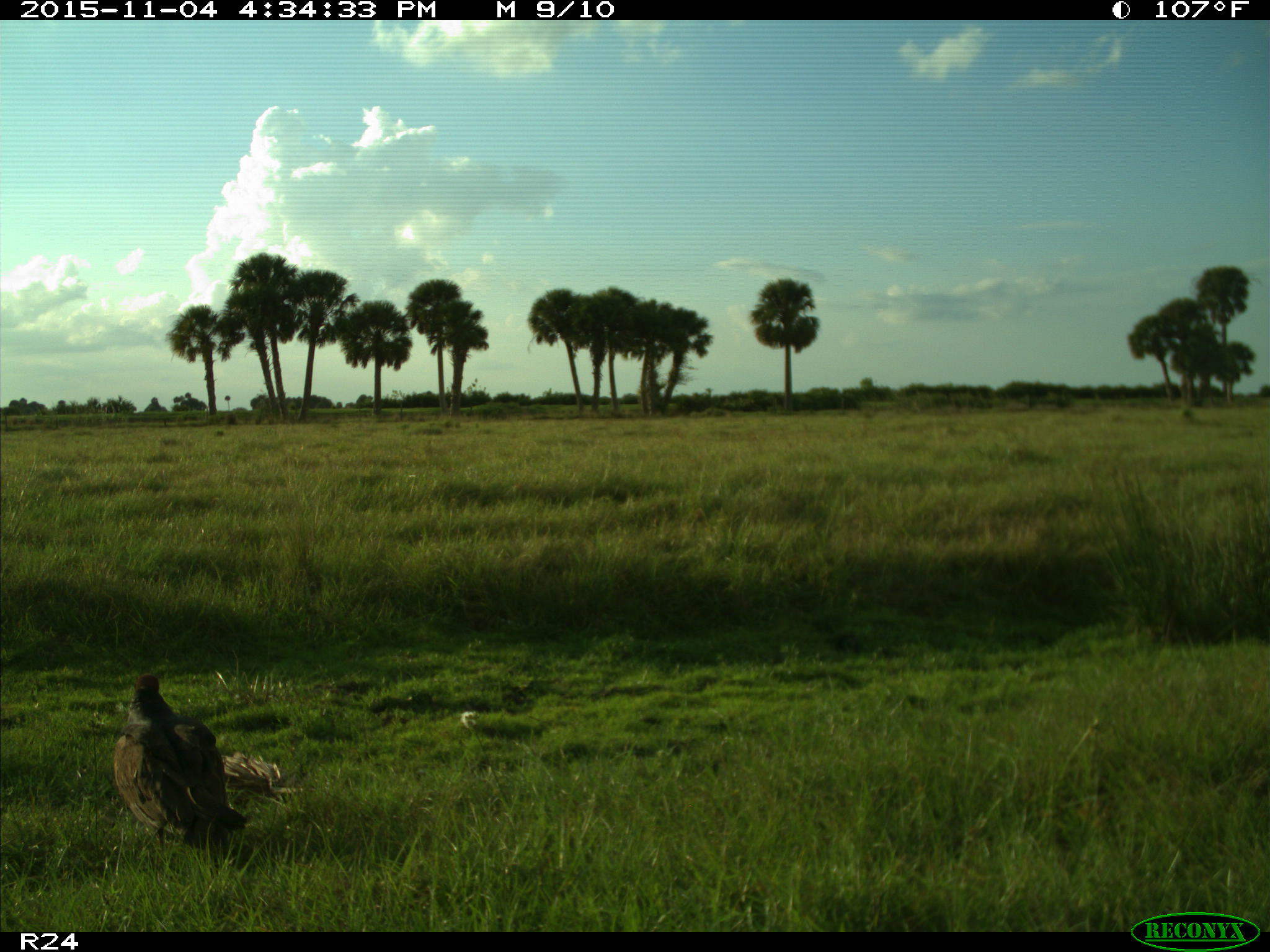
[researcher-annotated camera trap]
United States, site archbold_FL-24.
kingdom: Animalia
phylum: Chordata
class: Aves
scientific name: Aves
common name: birds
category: unidentified bird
Unidentified bird (birds) (Aves).